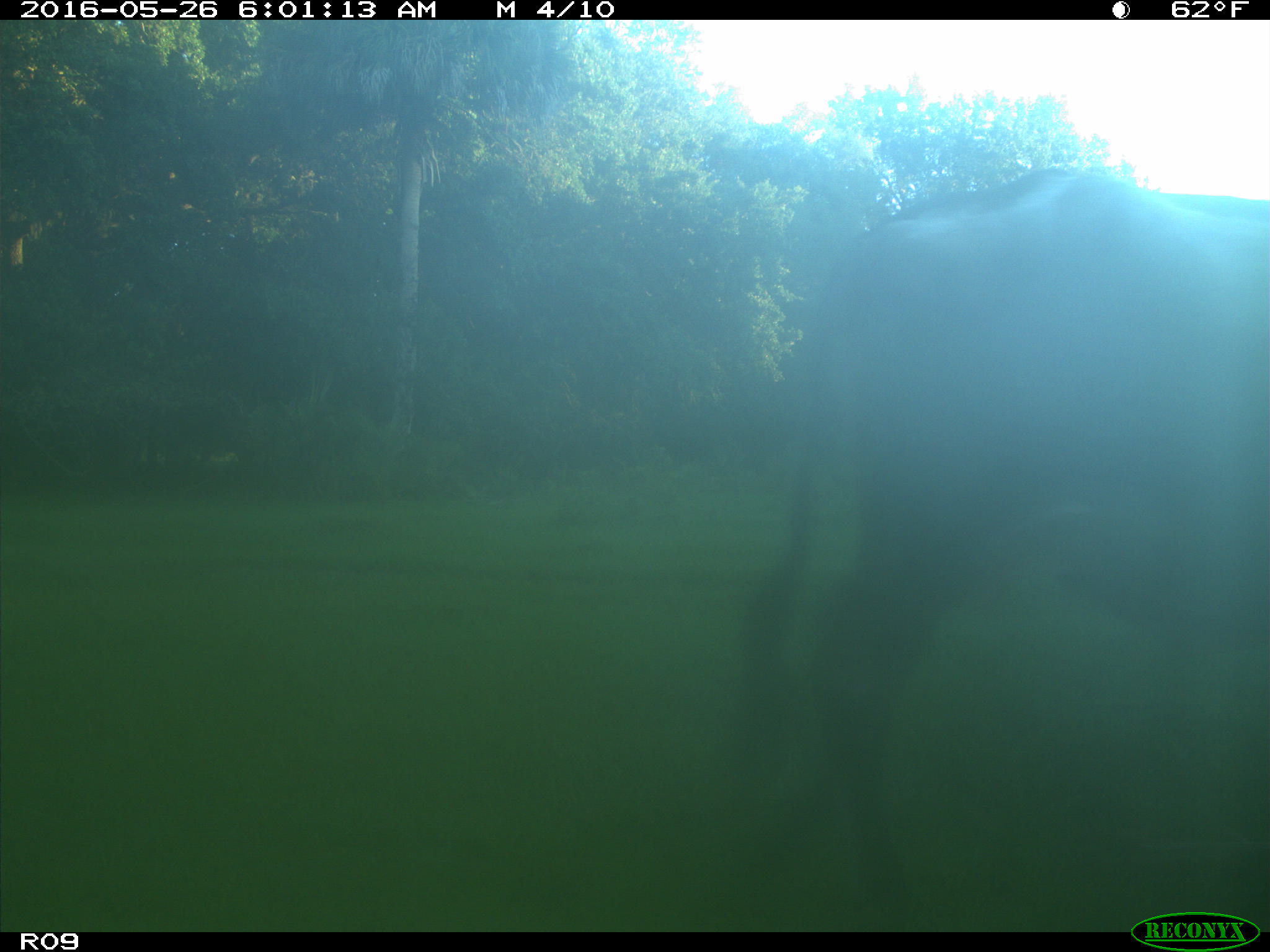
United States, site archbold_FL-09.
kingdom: Animalia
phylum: Chordata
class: Mammalia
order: Artiodactyla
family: Bovidae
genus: Bos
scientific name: Bos taurus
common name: domestic cow